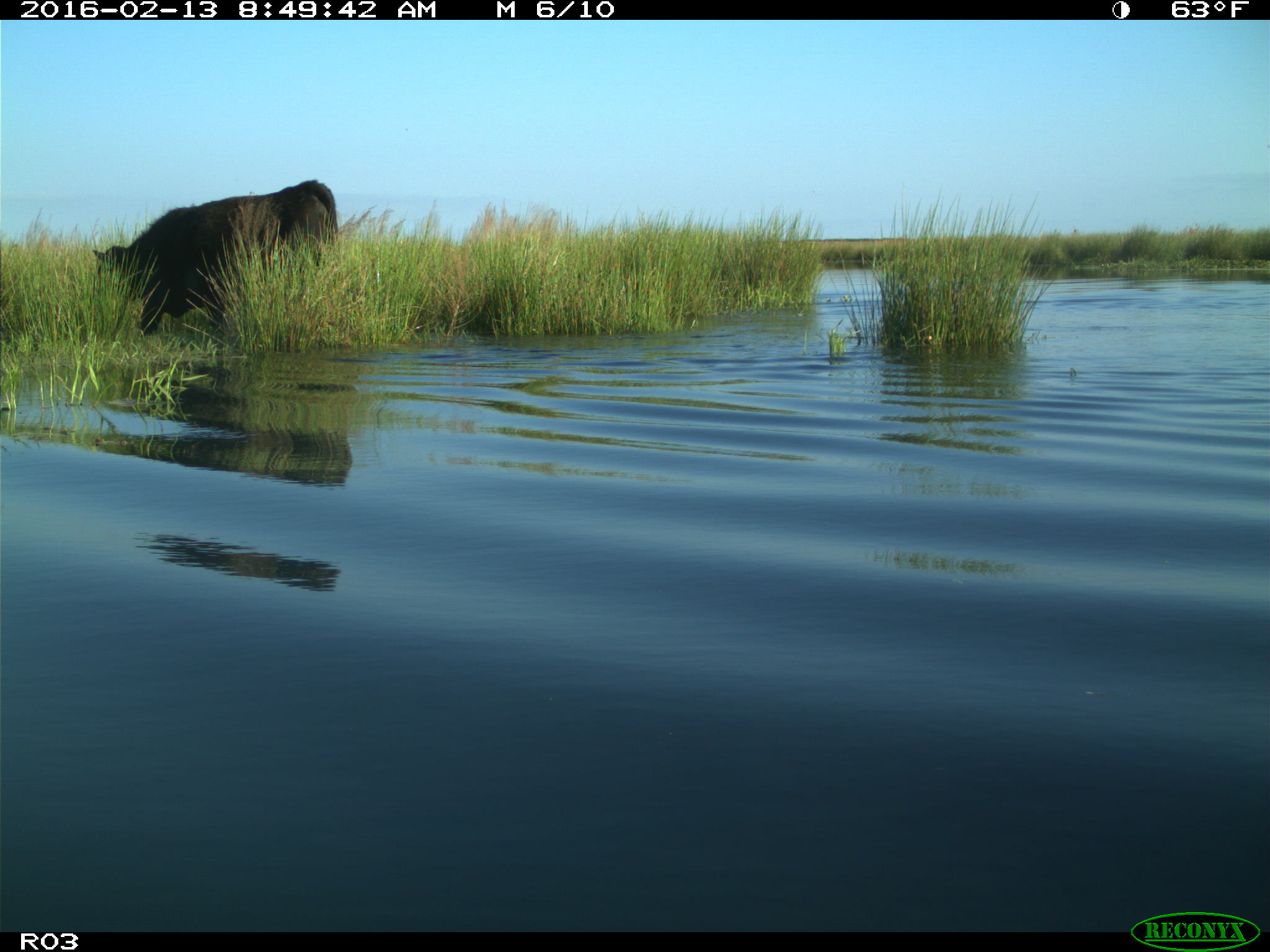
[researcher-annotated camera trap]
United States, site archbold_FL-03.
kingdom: Animalia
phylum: Chordata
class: Mammalia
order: Artiodactyla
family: Bovidae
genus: Bos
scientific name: Bos taurus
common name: domestic cow